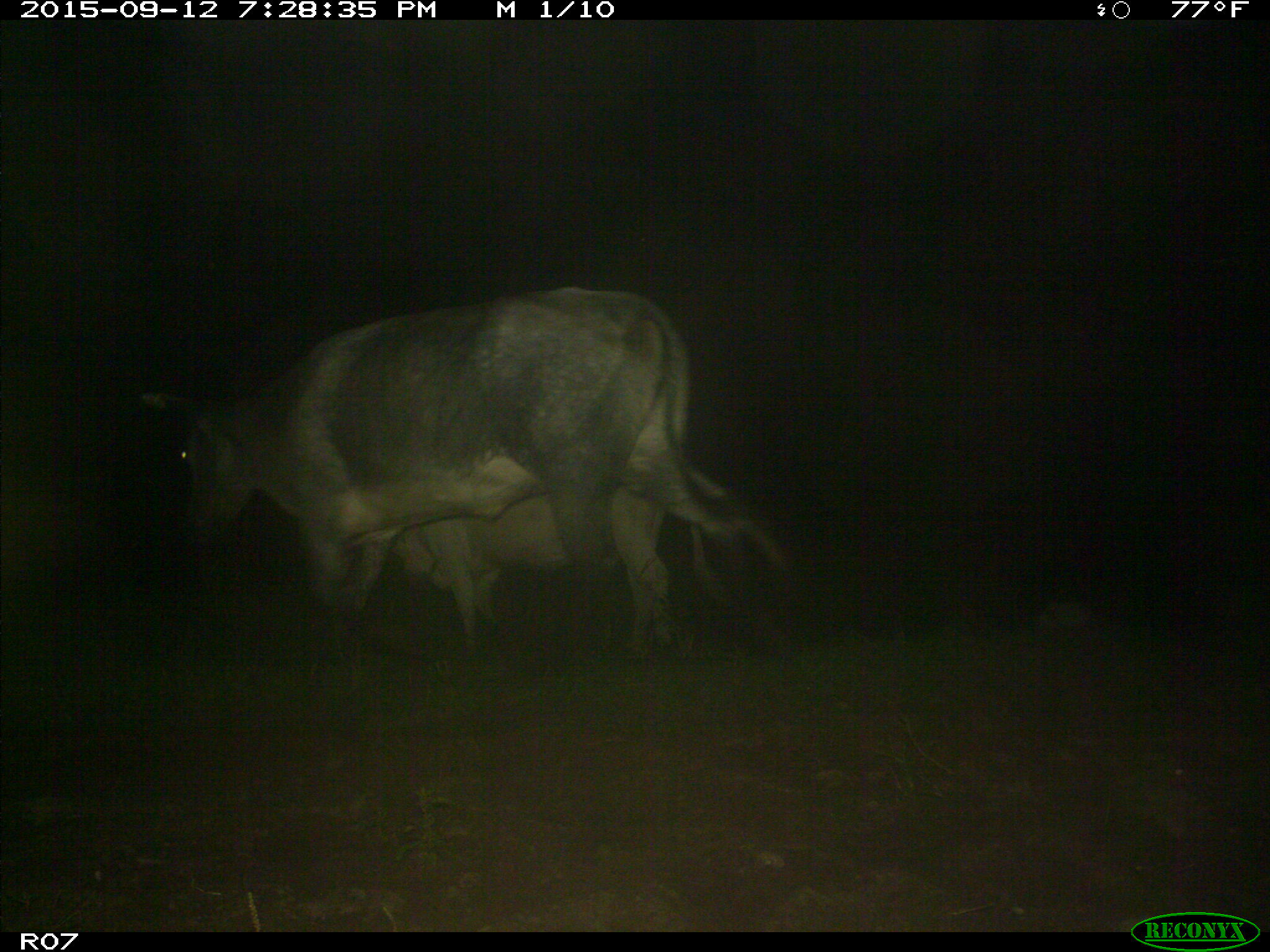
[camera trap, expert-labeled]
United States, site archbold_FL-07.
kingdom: Animalia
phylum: Chordata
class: Mammalia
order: Artiodactyla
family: Bovidae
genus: Bos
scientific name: Bos taurus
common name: domestic cow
Bos taurus (domestic cow).